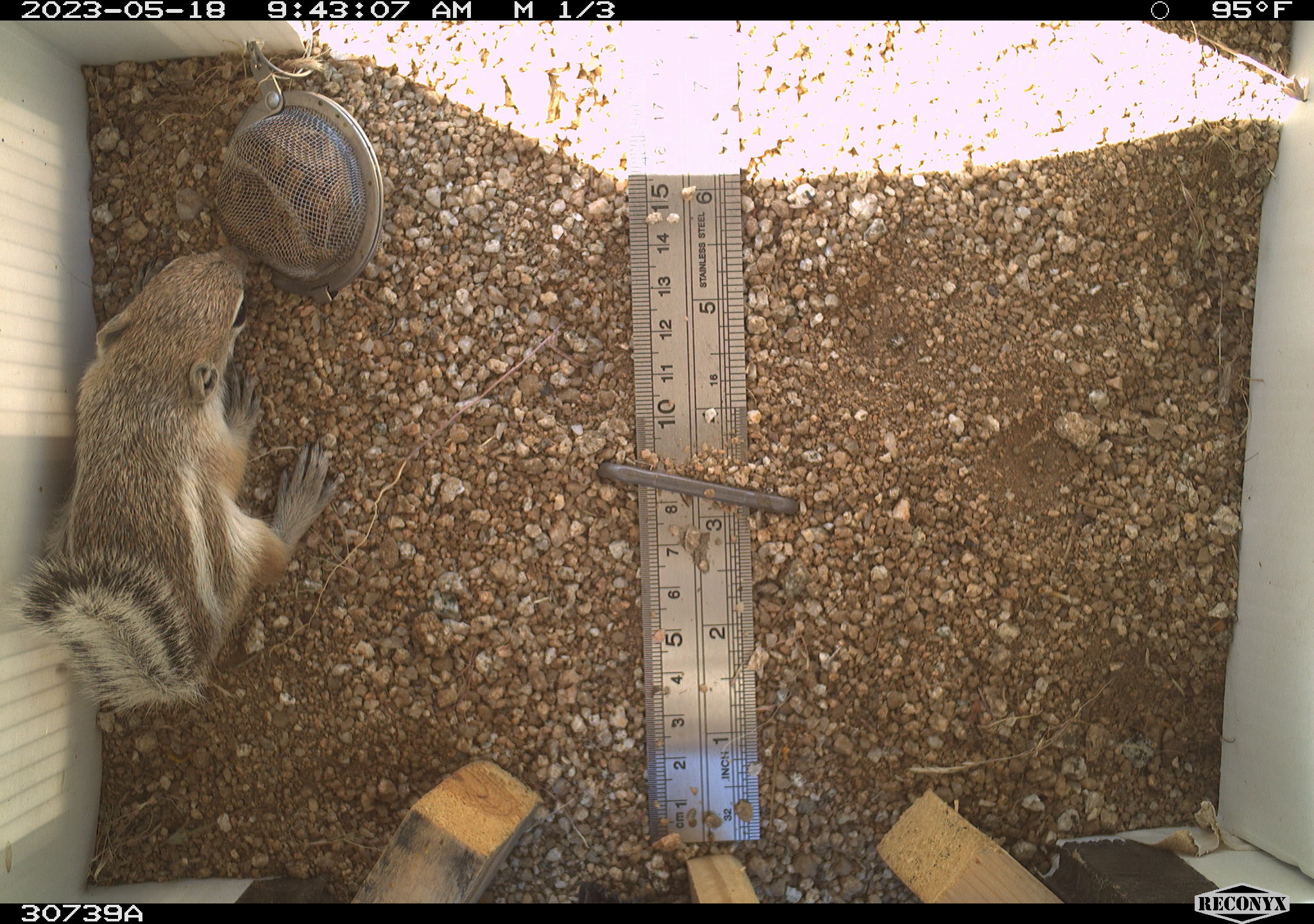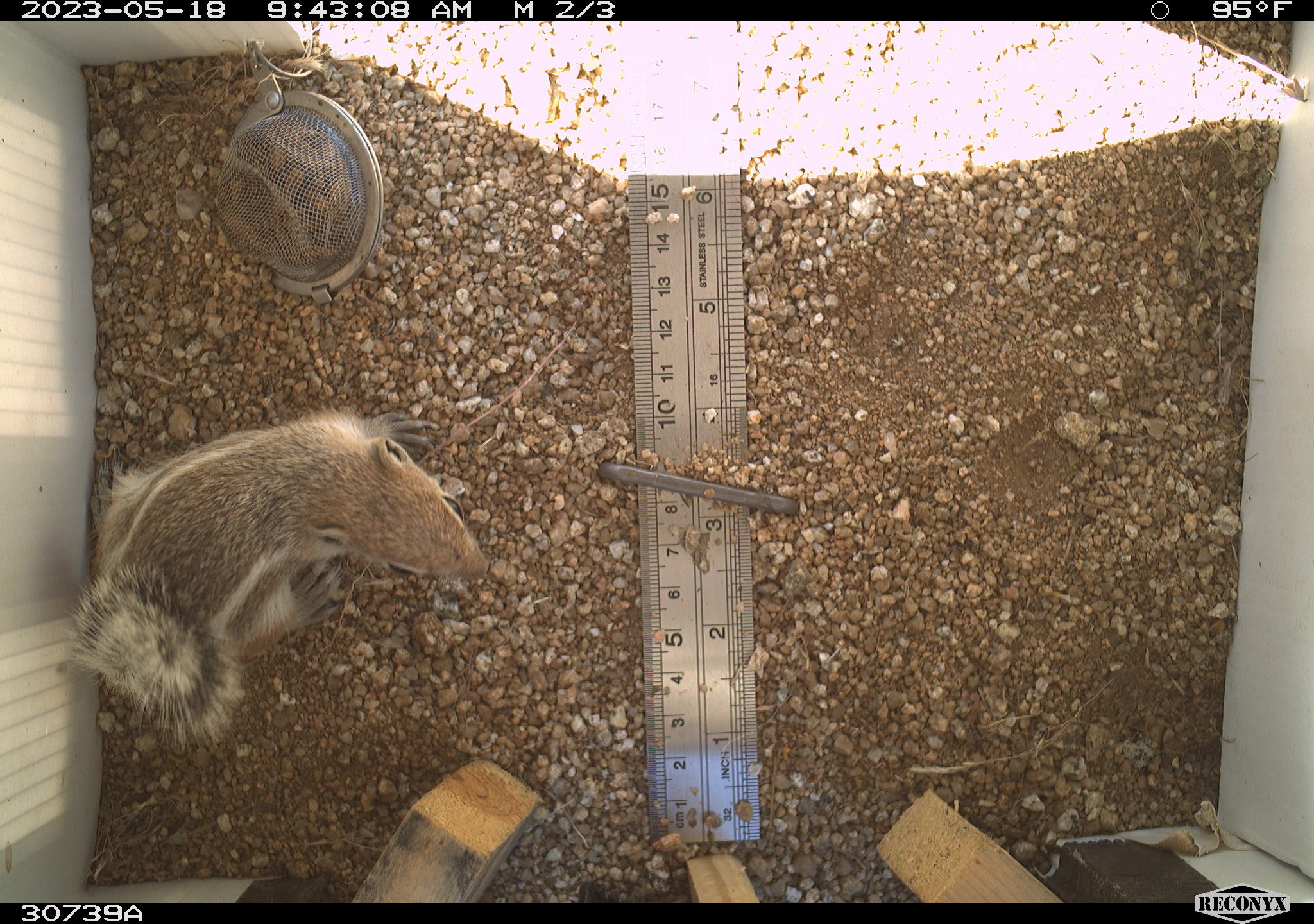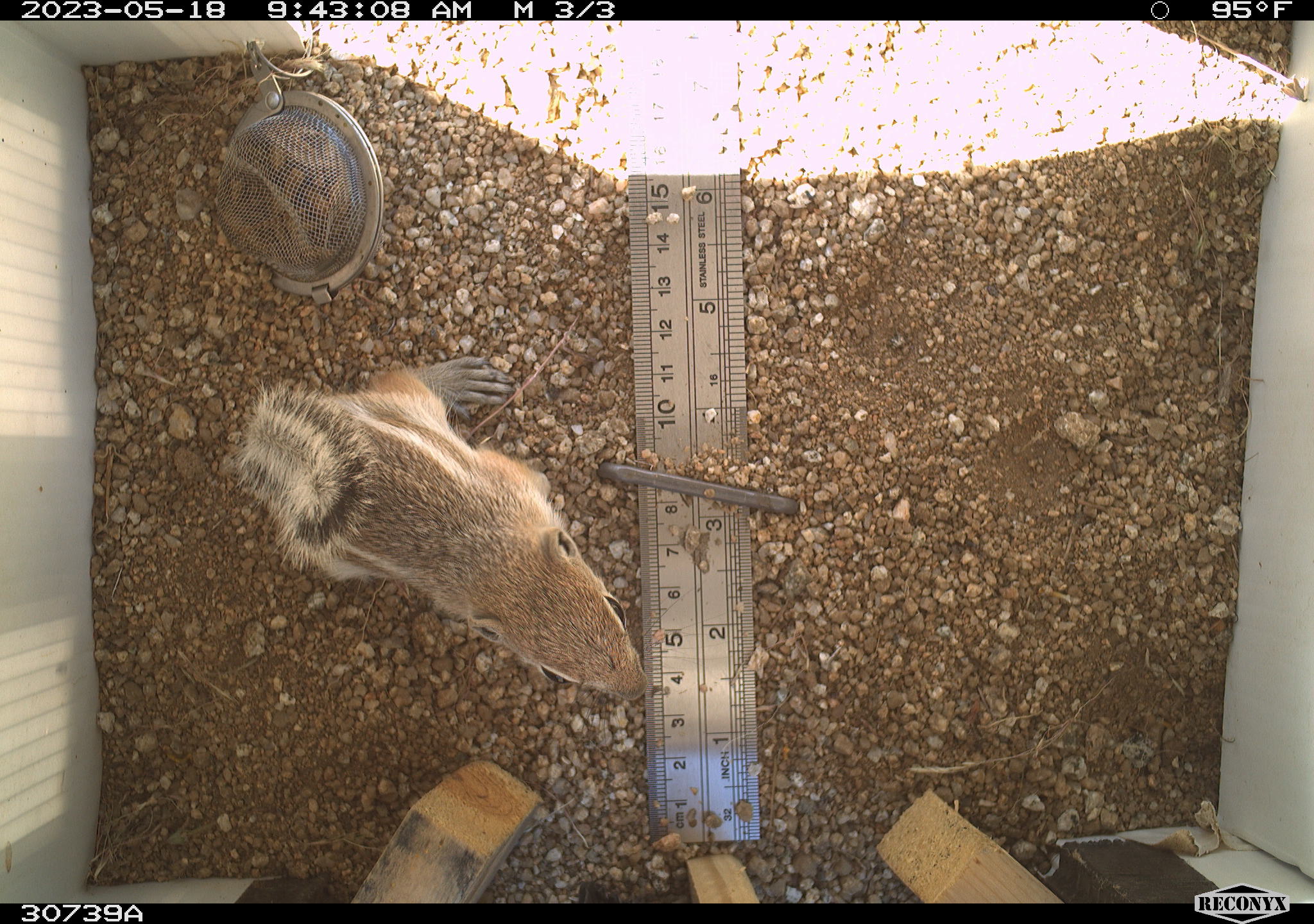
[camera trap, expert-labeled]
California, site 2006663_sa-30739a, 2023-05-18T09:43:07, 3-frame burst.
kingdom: Animalia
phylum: Chordata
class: Mammalia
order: Rodentia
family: Sciuridae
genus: Ammospermophilus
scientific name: Ammospermophilus leucurus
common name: white-tailed antelope squirrel